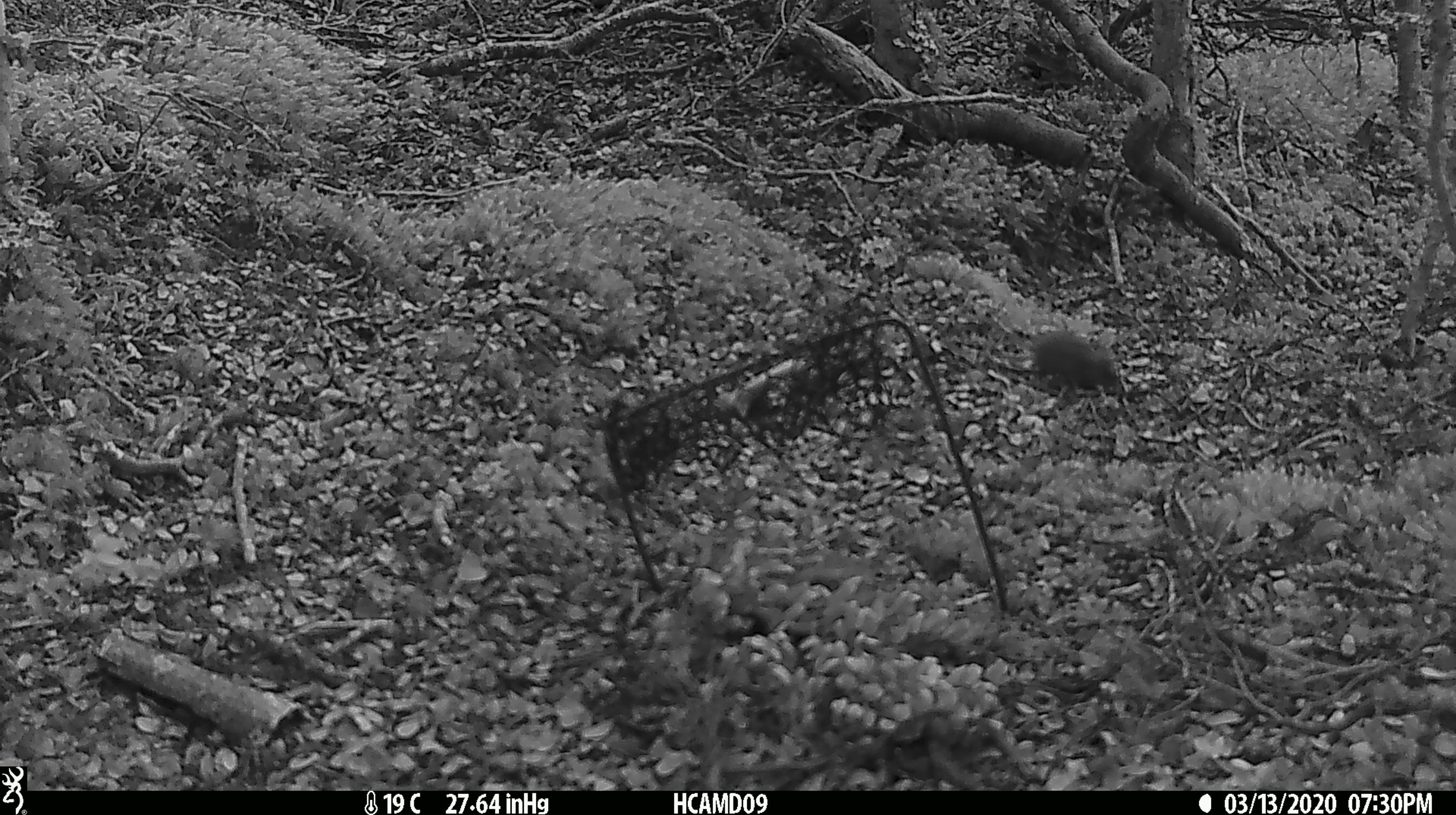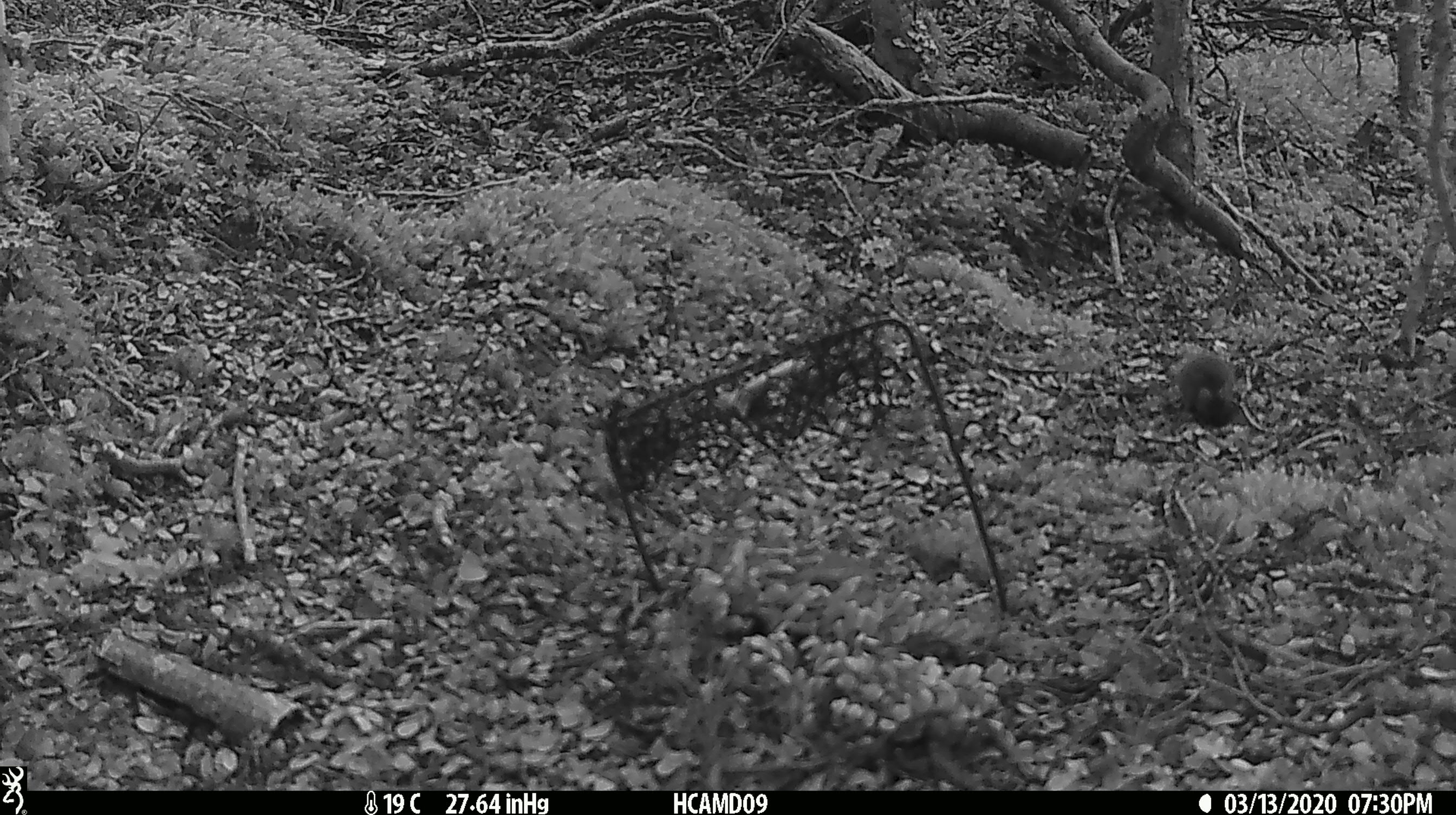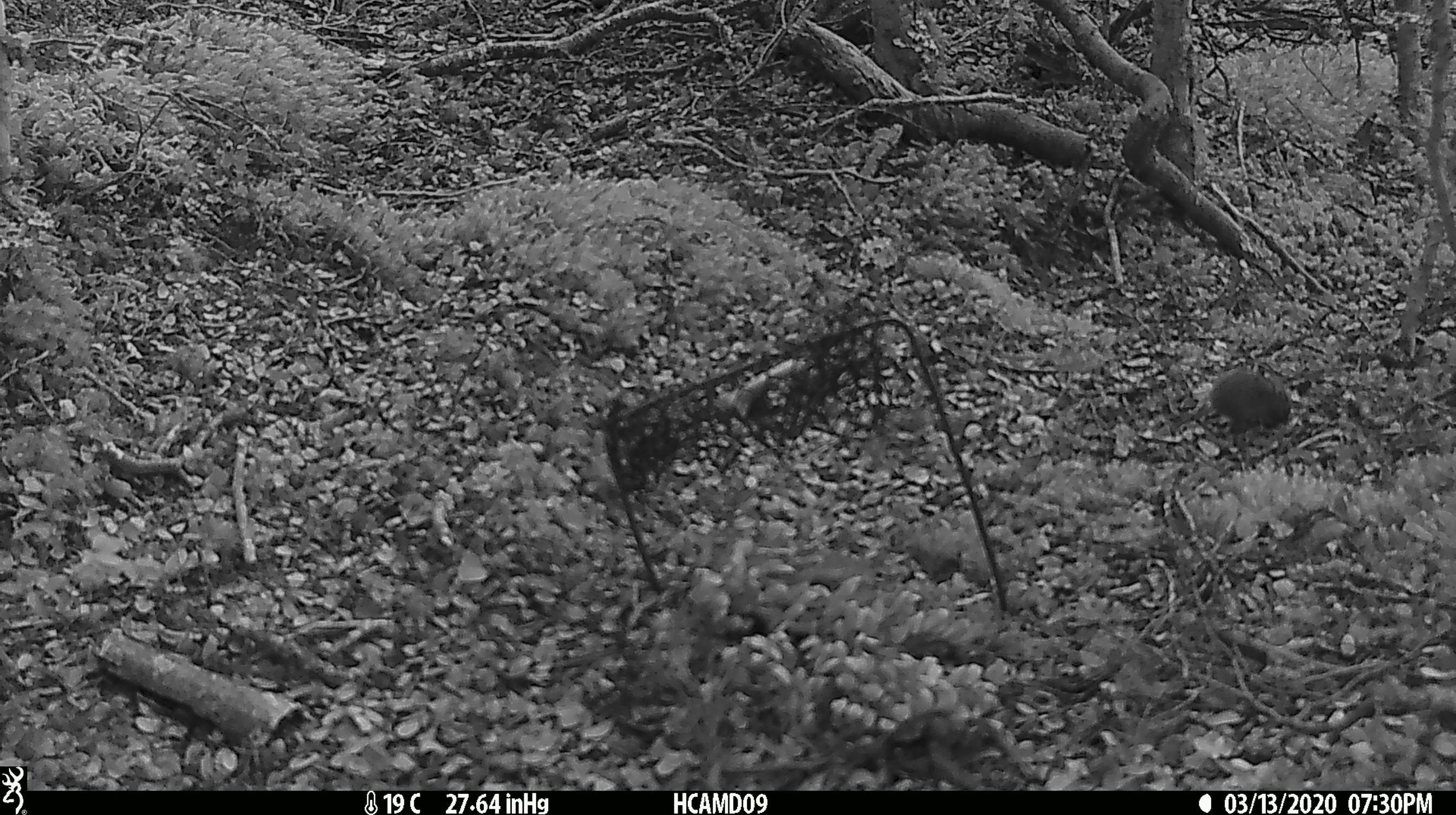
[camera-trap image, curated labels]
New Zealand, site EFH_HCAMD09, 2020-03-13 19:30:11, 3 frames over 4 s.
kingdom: Animalia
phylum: Chordata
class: Mammalia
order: Rodentia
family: Muridae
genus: Mus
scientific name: Mus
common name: mouse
Mouse (Mus).